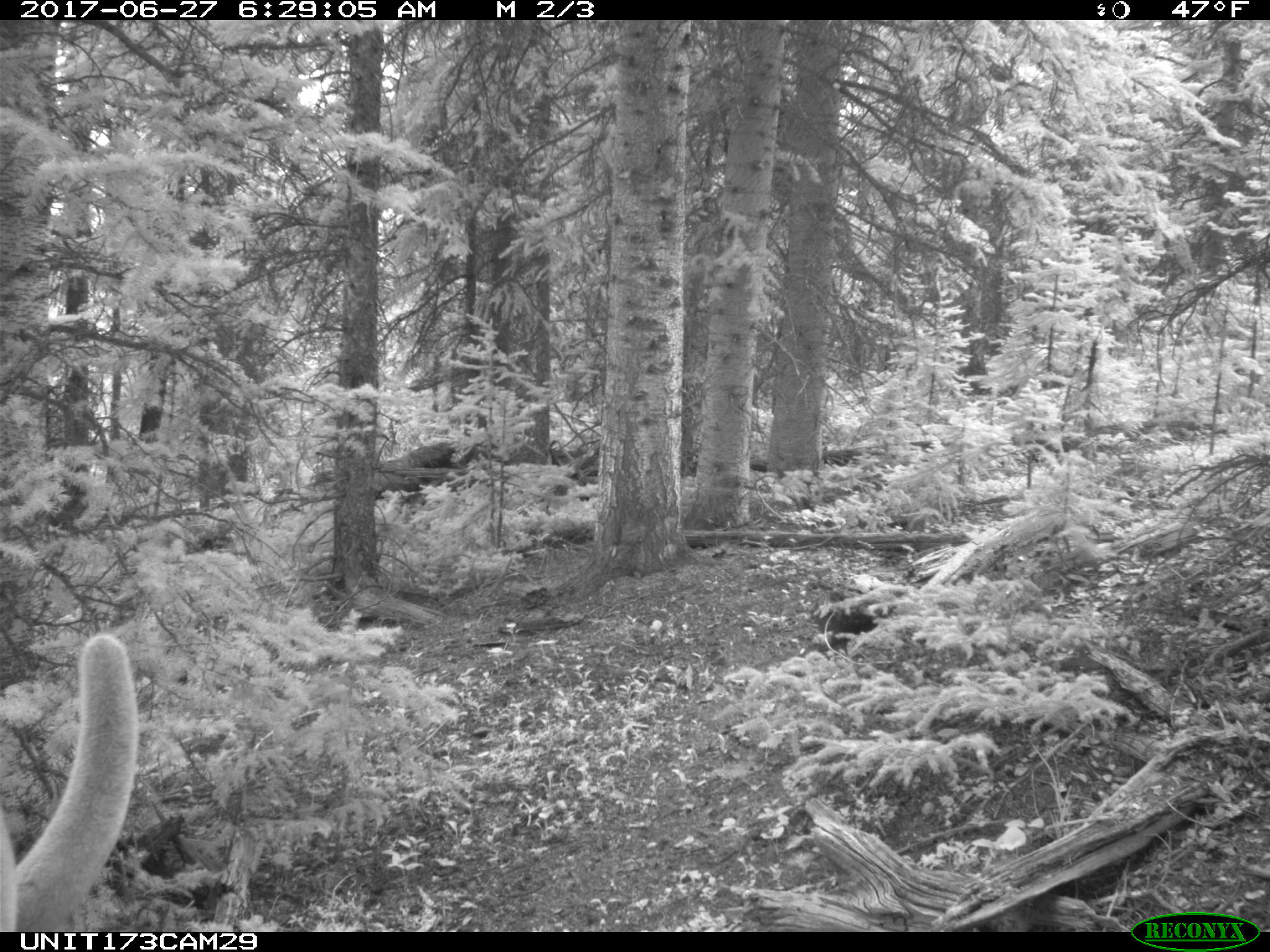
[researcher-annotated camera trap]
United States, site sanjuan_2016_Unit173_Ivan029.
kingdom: Animalia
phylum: Chordata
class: Mammalia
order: Artiodactyla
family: Cervidae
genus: Cervus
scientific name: Cervus elaphus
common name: red deer